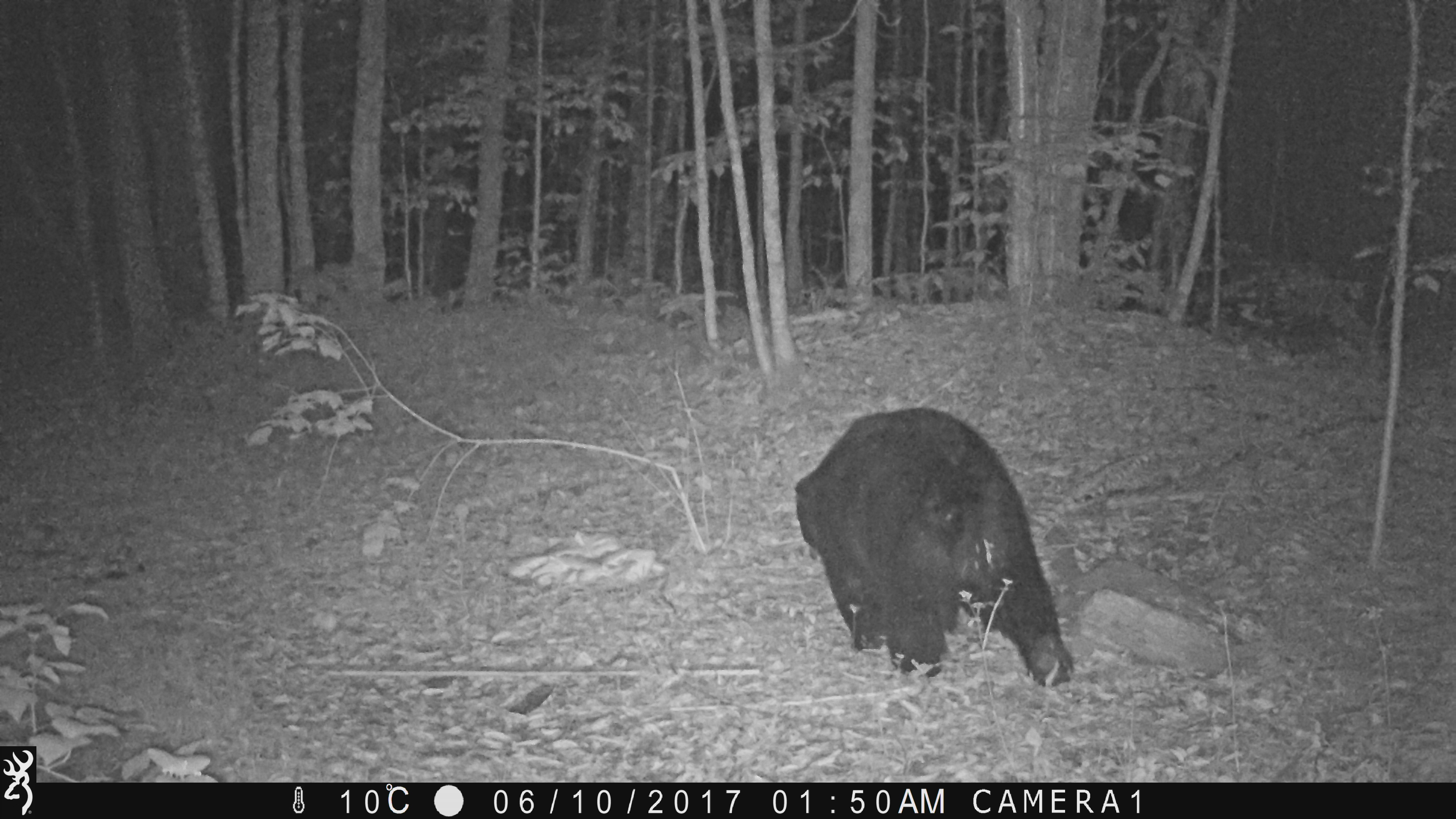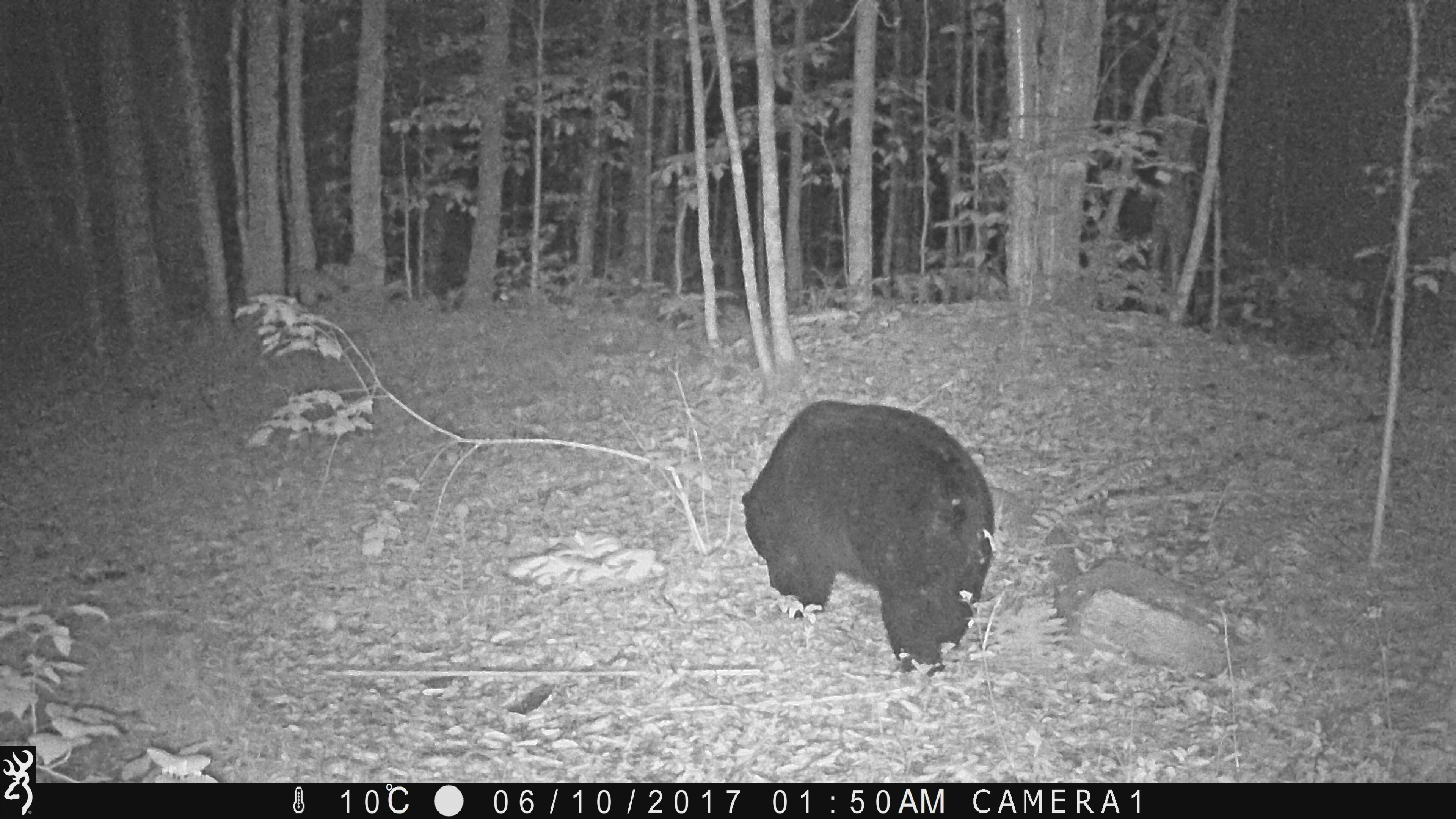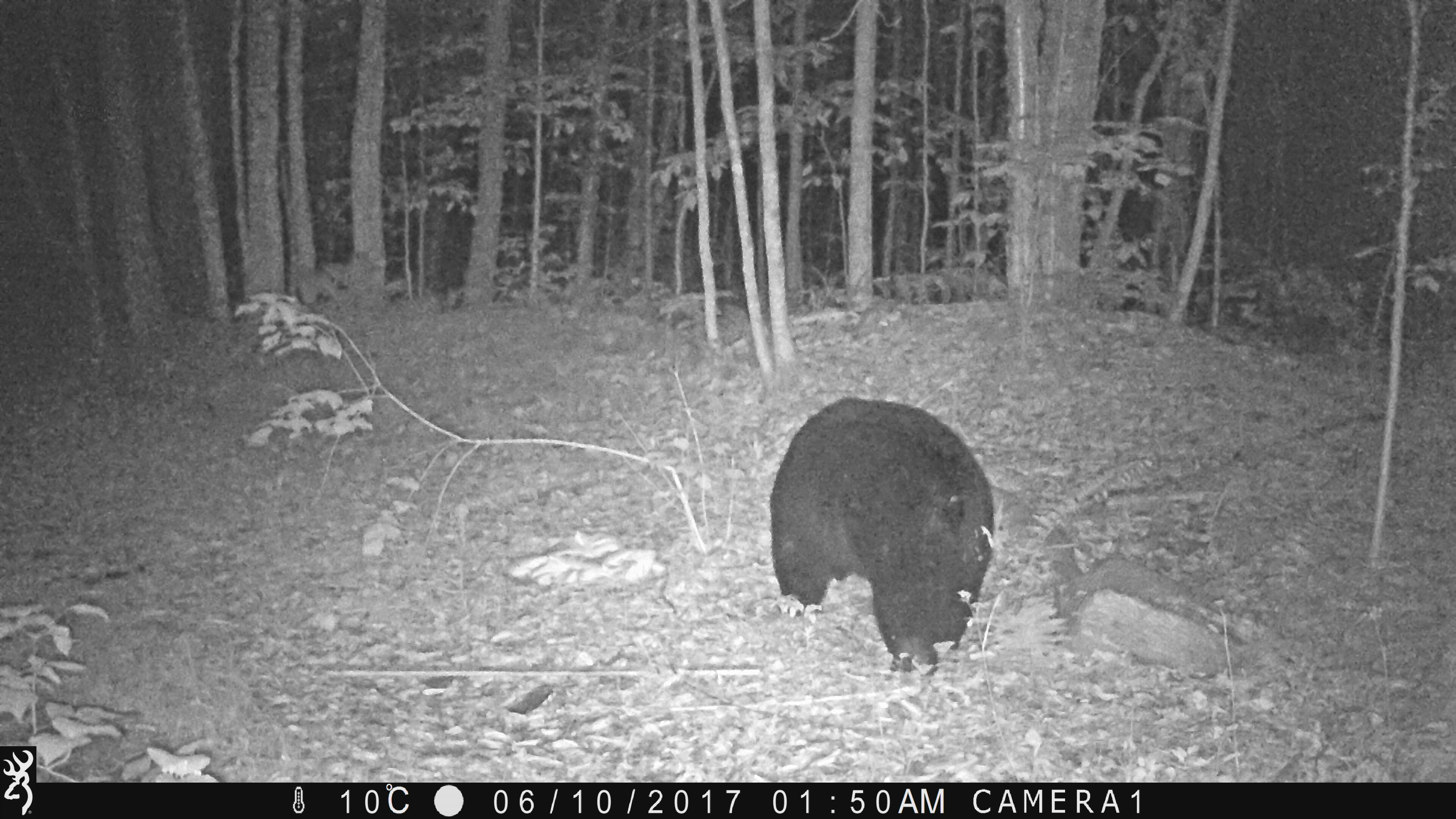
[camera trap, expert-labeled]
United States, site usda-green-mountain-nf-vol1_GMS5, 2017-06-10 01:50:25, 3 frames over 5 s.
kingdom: Animalia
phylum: Chordata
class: Mammalia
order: Carnivora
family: Ursidae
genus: Ursus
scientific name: Ursus americanus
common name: black bear